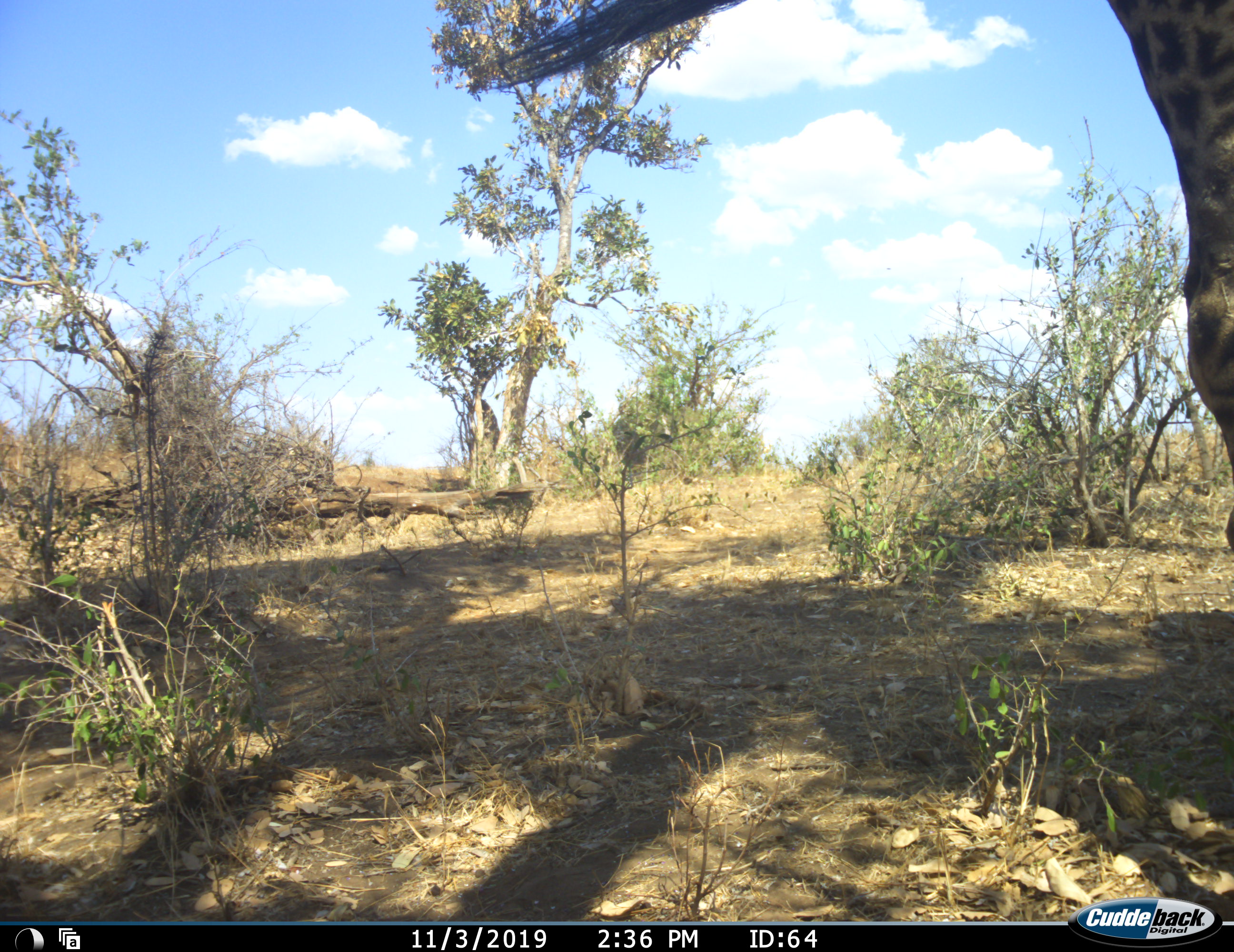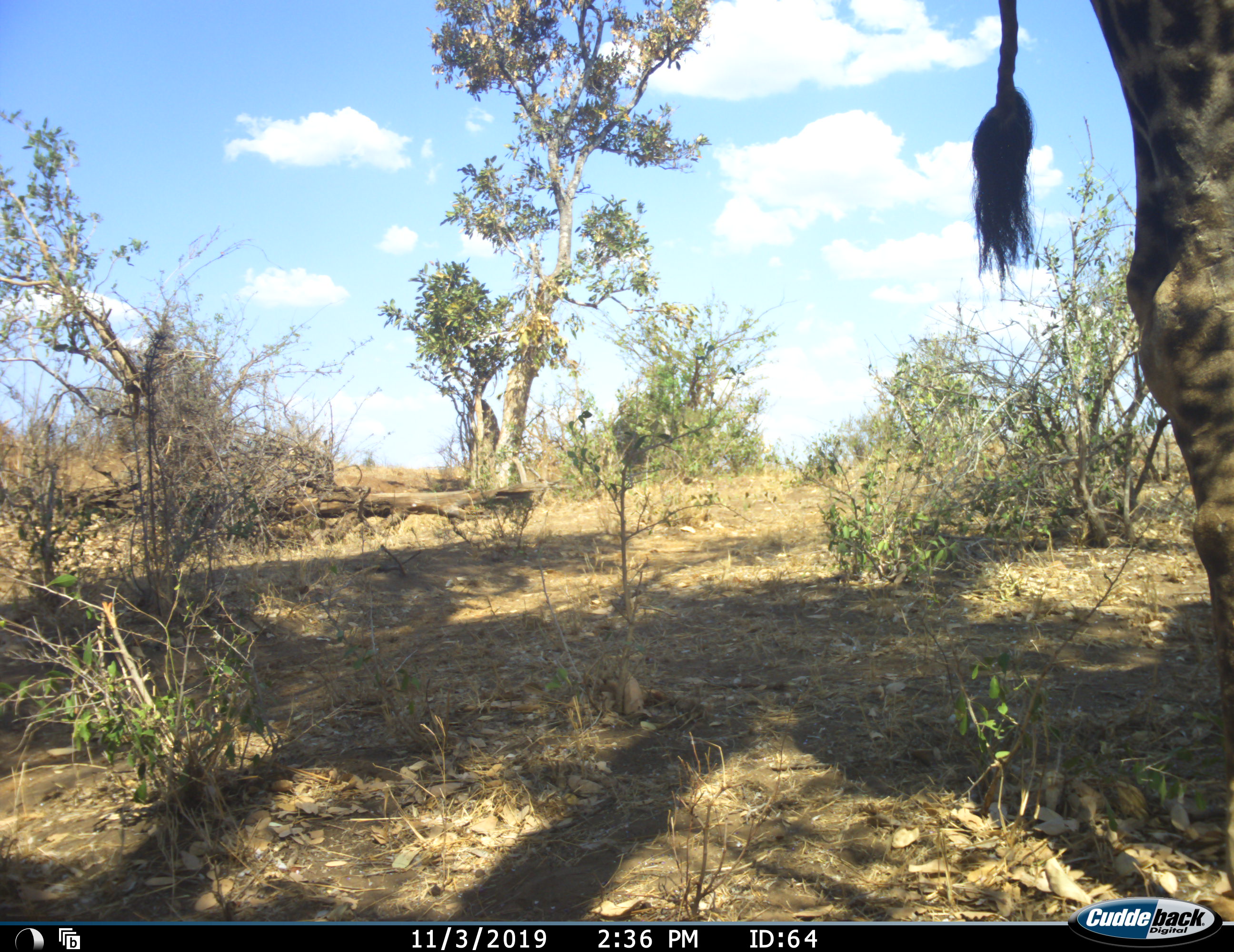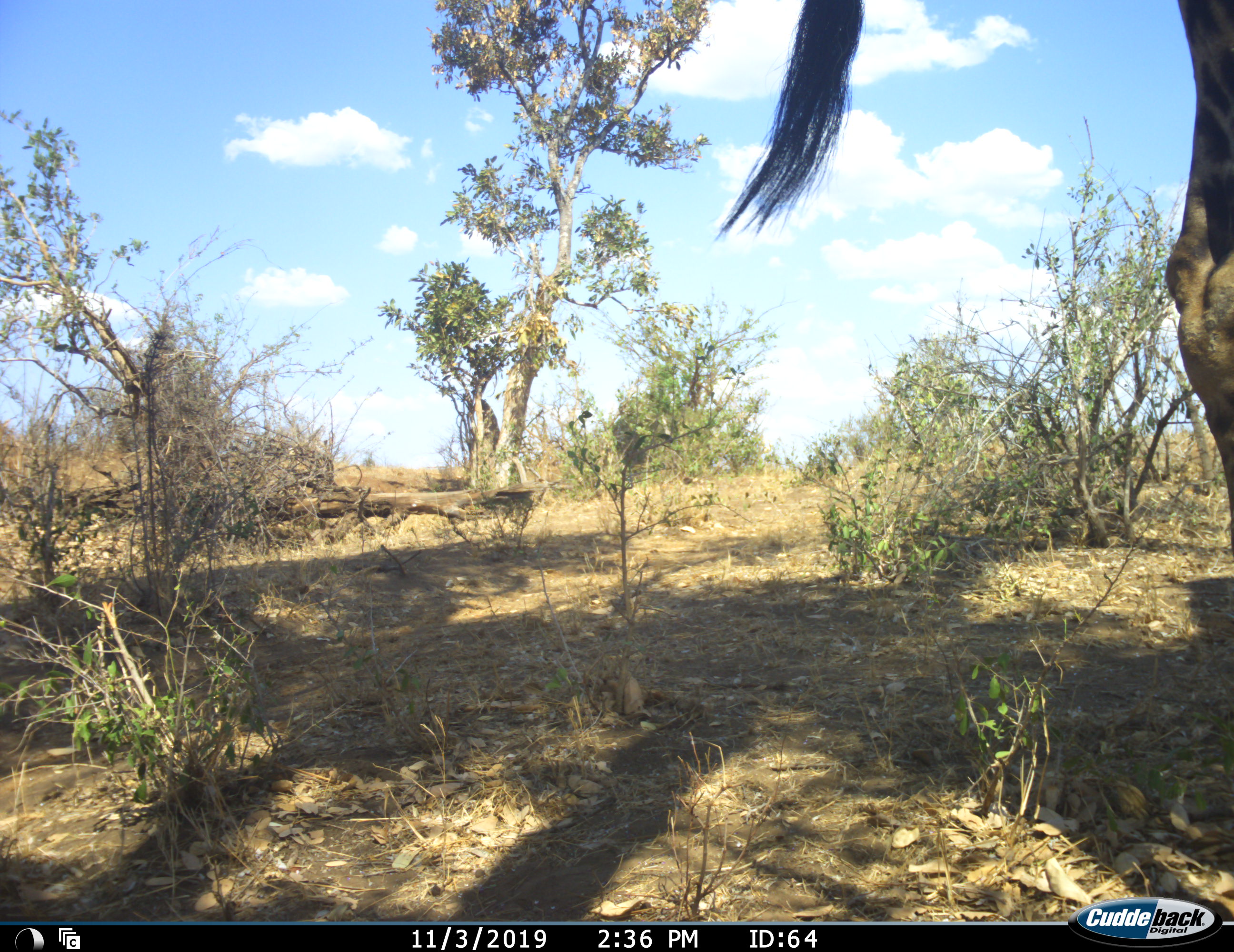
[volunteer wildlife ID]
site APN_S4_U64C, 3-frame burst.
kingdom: Animalia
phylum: Chordata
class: Mammalia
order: Artiodactyla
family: Giraffidae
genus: Giraffa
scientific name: Giraffa camelopardalis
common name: giraffe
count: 1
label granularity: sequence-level